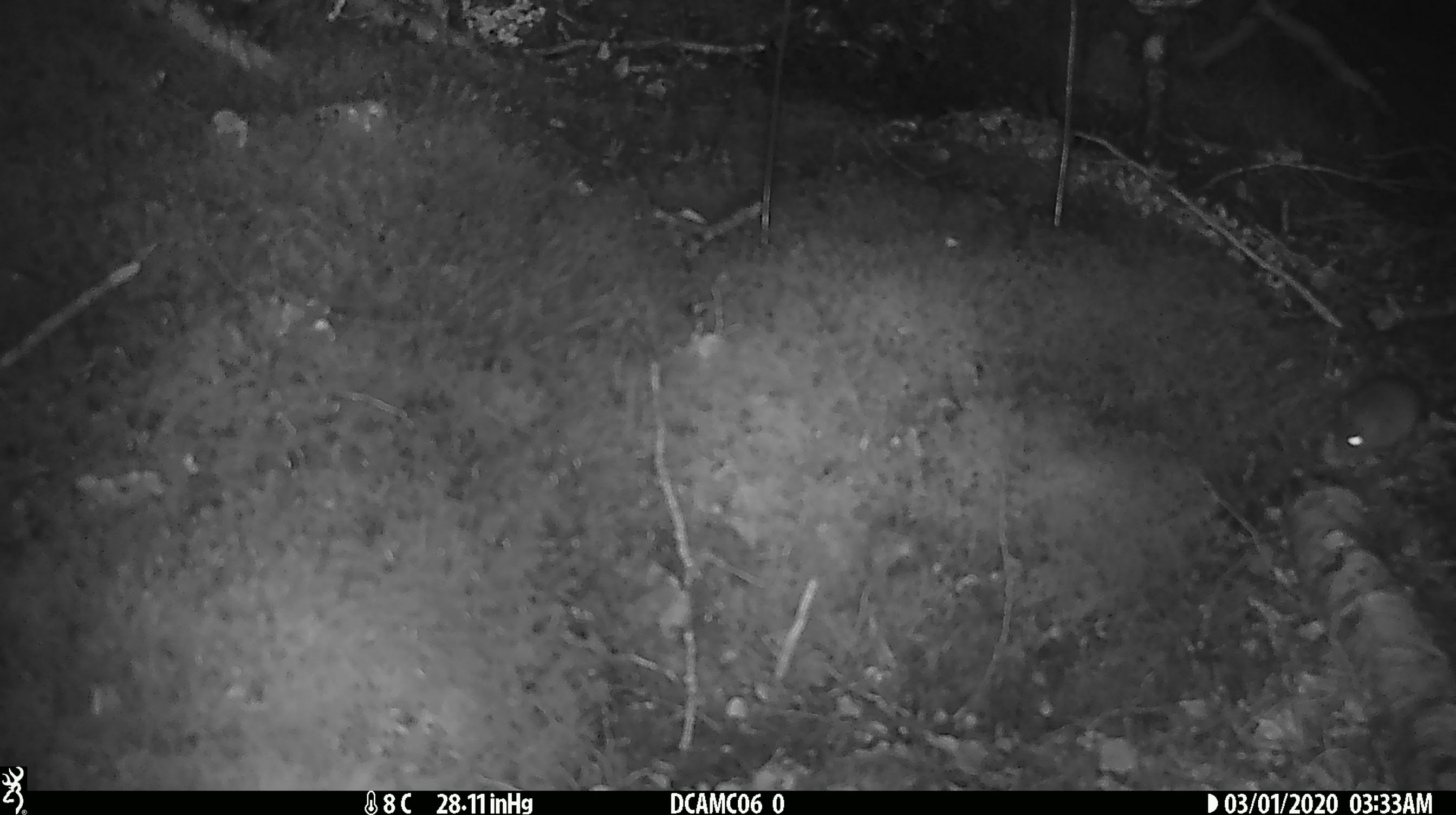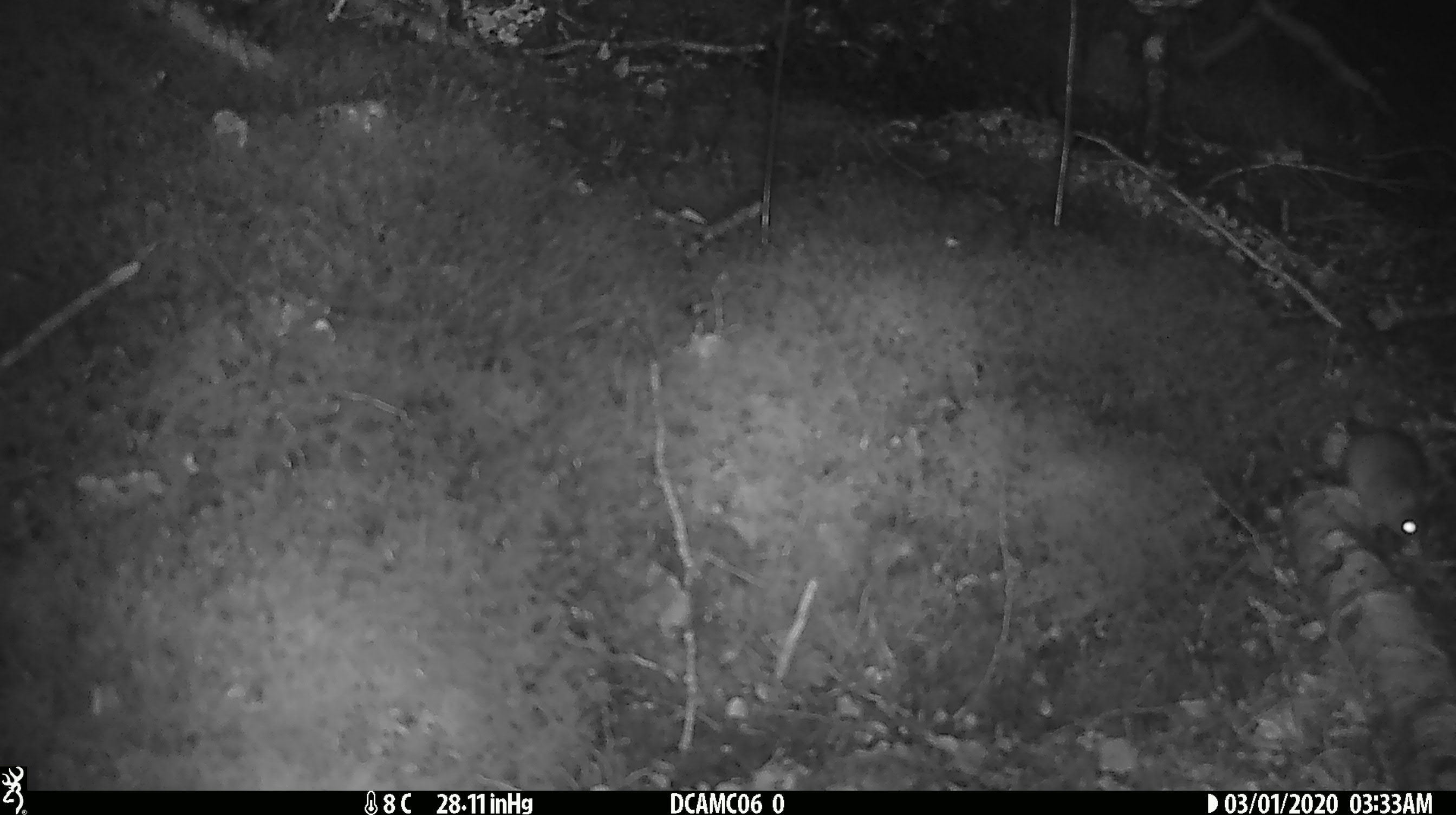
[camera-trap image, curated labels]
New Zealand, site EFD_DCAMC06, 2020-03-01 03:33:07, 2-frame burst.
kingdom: Animalia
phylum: Chordata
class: Mammalia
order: Rodentia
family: Muridae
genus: Mus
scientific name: Mus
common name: mouse